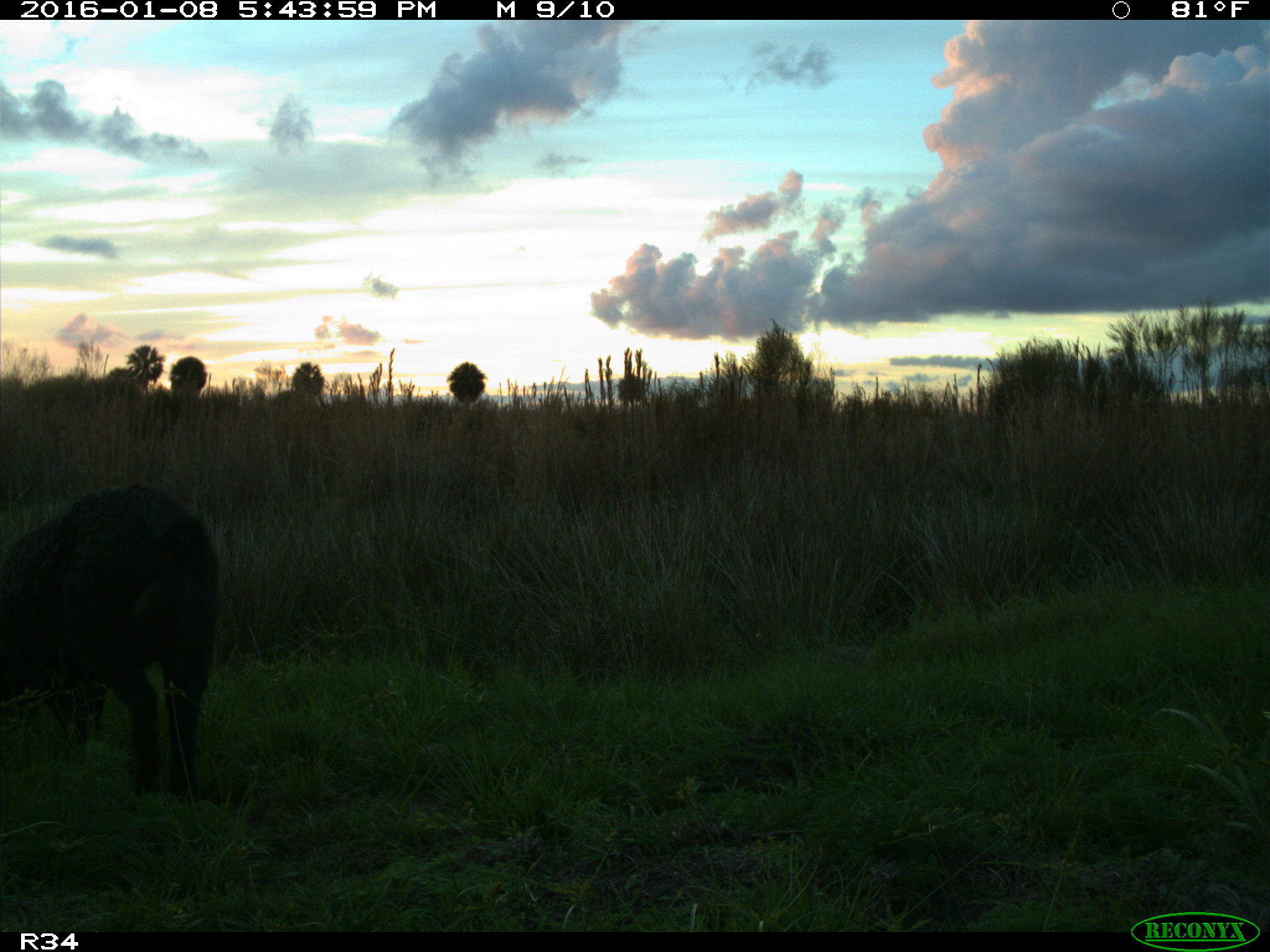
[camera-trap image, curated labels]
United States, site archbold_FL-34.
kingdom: Animalia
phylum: Chordata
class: Mammalia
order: Artiodactyla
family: Suidae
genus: Sus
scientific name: Sus scrofa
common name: wild boar